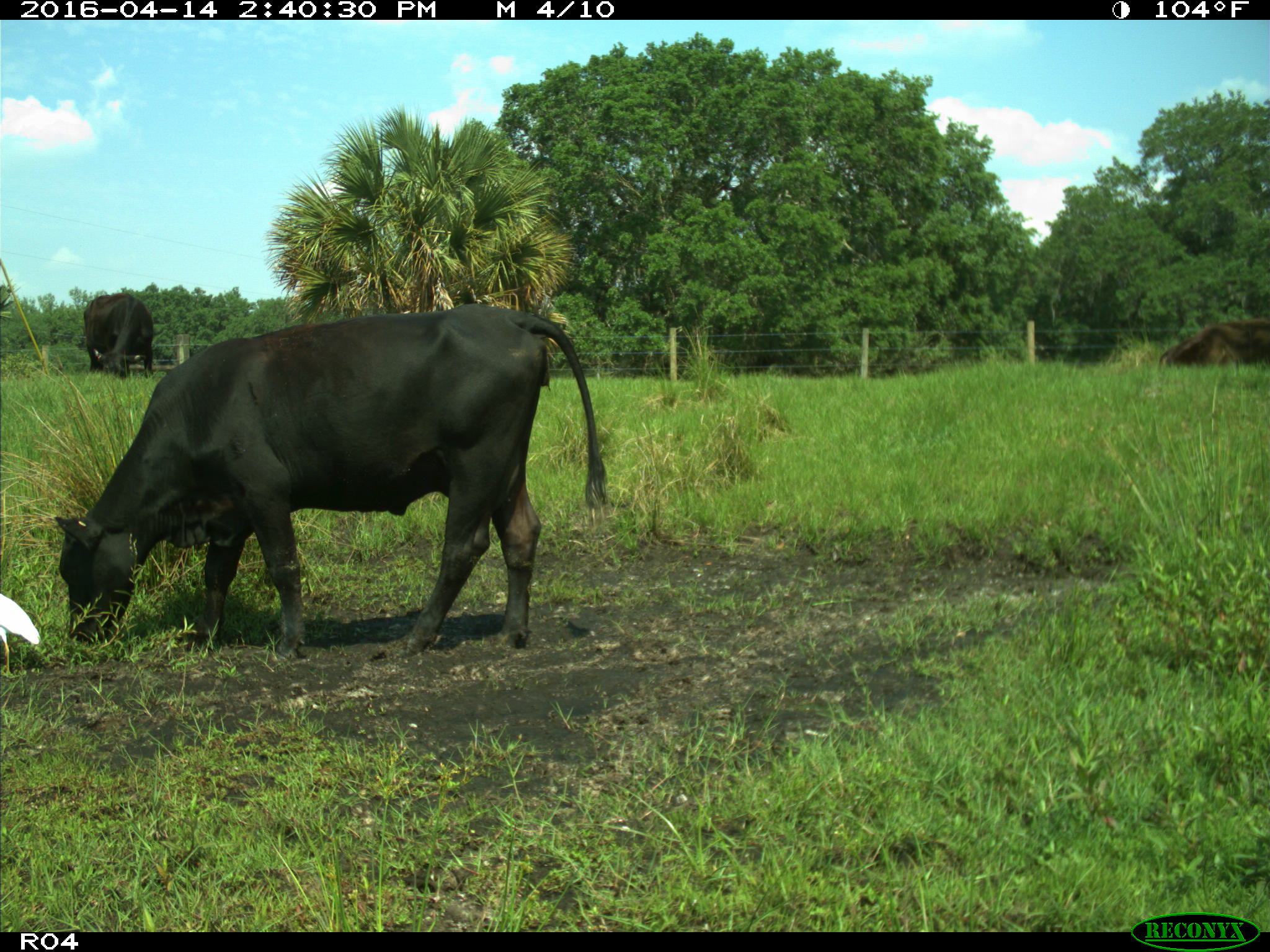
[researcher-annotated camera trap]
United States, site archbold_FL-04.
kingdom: Animalia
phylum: Chordata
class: Mammalia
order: Artiodactyla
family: Bovidae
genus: Bos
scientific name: Bos taurus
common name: domestic cow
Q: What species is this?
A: Bos taurus (domestic cow).